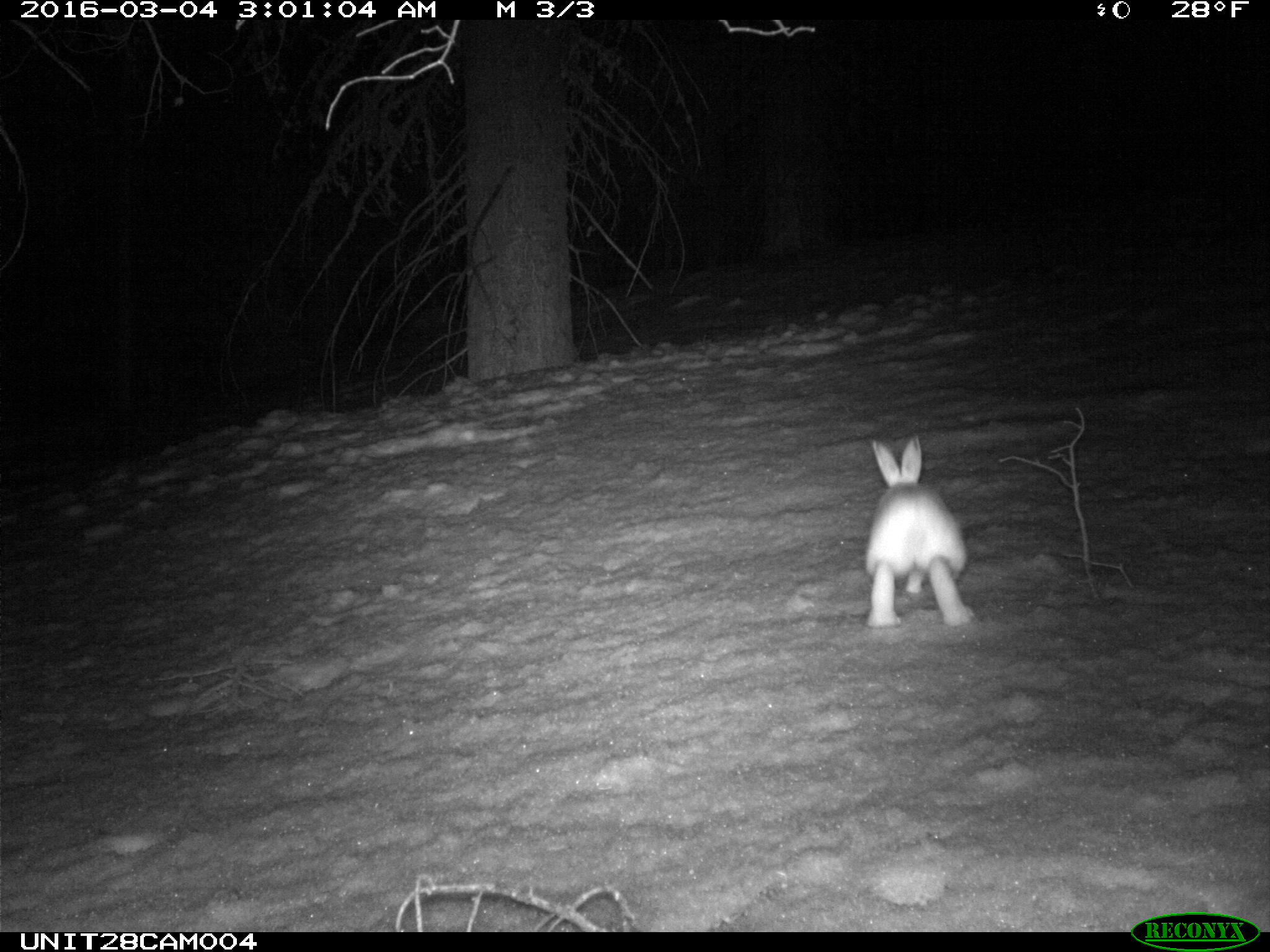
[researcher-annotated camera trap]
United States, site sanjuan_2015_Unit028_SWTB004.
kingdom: Animalia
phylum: Chordata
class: Mammalia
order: Lagomorpha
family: Leporidae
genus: Lepus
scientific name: Lepus americanus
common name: snowshoe hare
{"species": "Lepus americanus (snowshoe hare)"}